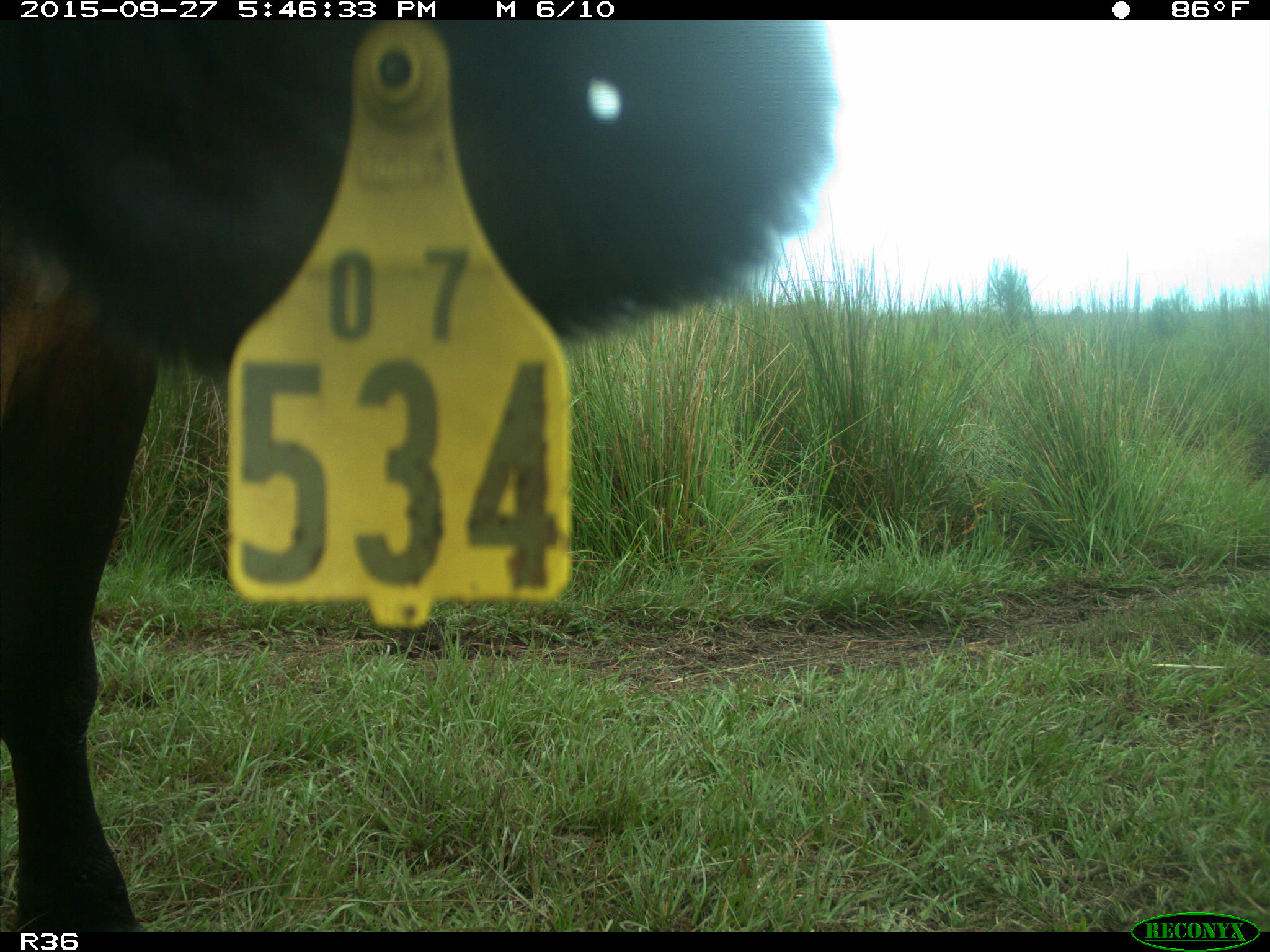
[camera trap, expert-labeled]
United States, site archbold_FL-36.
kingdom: Animalia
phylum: Chordata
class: Mammalia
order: Artiodactyla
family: Bovidae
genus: Bos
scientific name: Bos taurus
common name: domestic cow